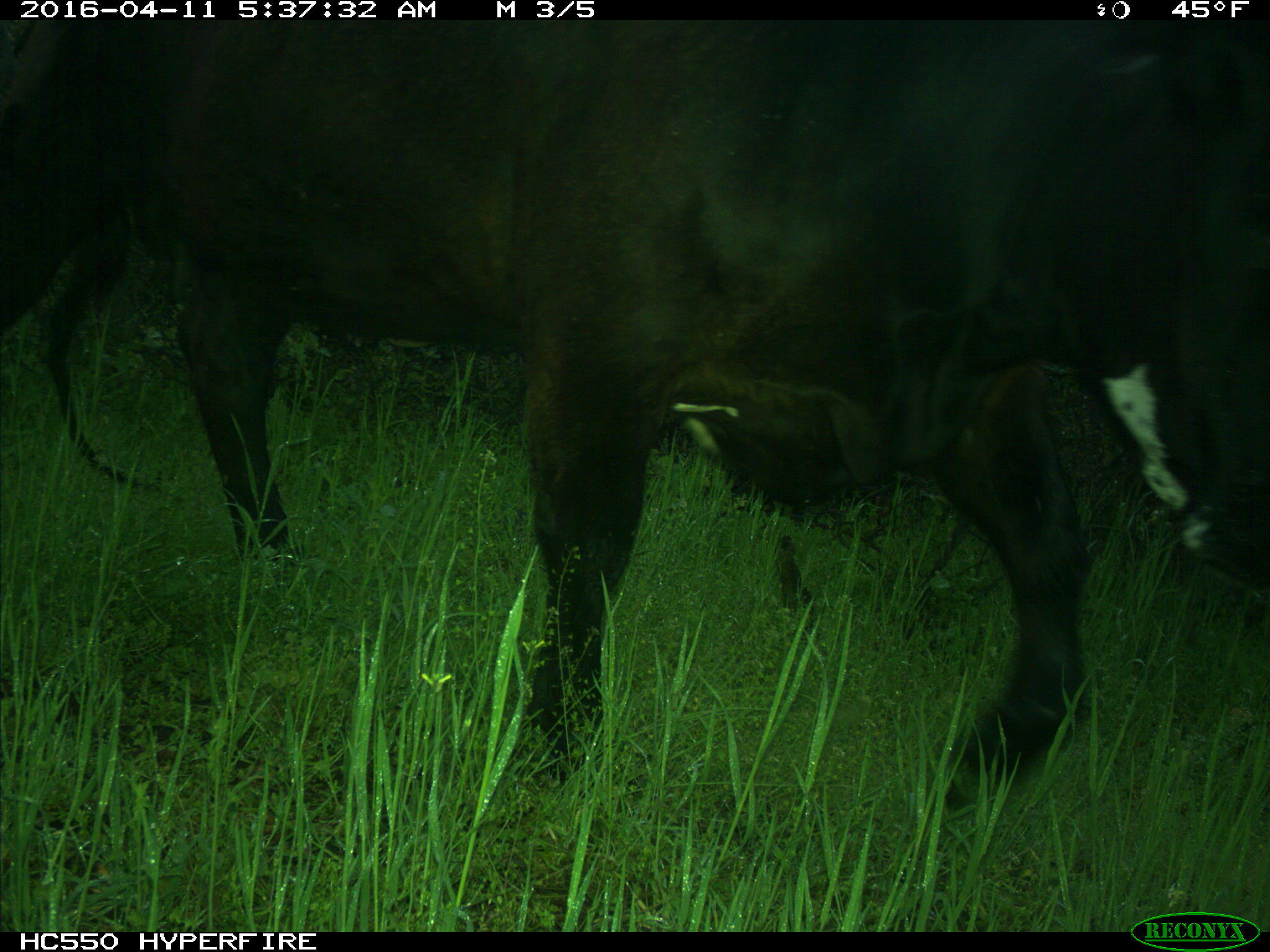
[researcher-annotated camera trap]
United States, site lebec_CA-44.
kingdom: Animalia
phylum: Chordata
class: Mammalia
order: Artiodactyla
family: Bovidae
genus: Bos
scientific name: Bos taurus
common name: domestic cow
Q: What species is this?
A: Bos taurus (domestic cow).